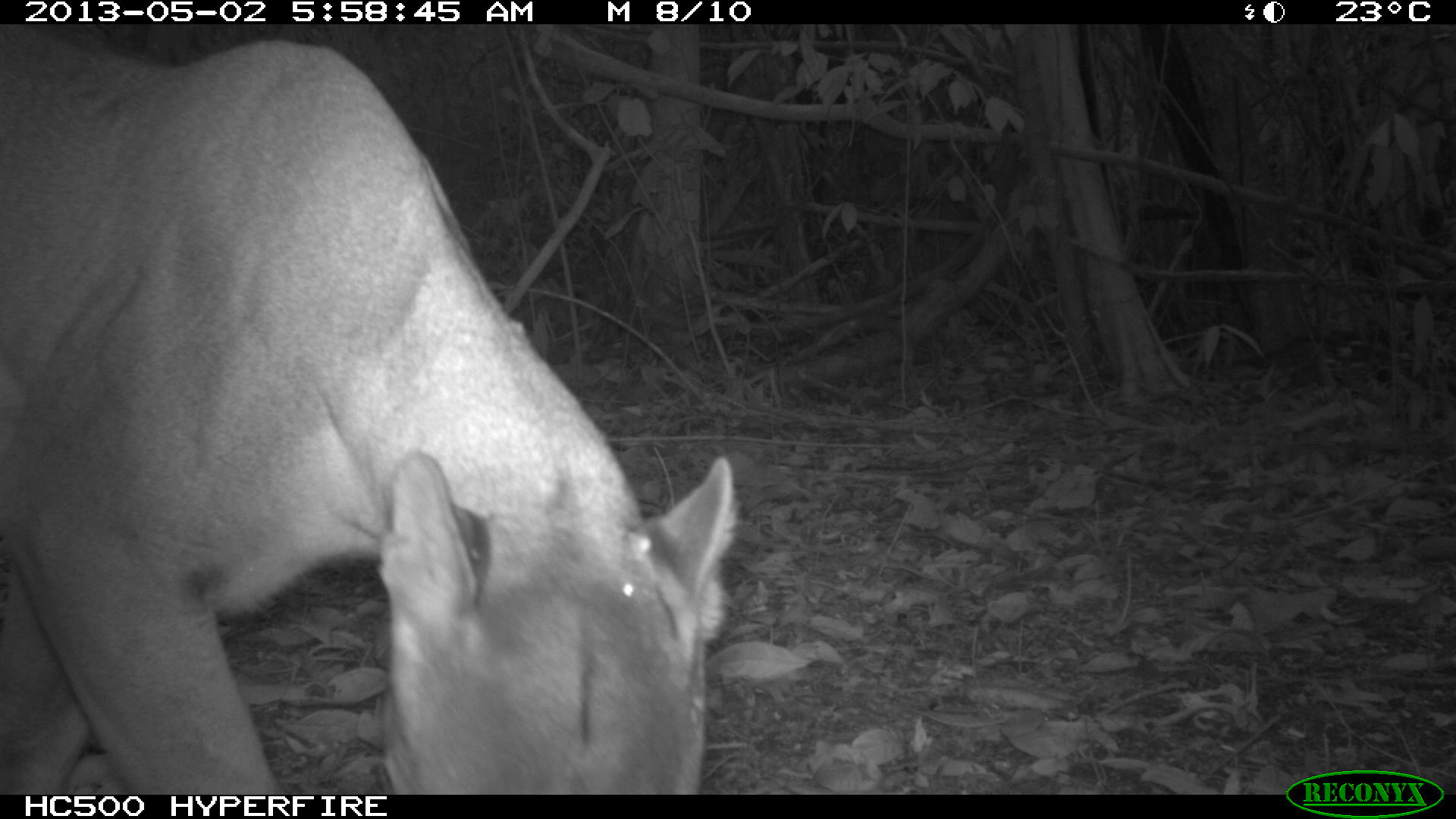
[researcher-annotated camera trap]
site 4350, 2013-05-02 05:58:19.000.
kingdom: Animalia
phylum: Chordata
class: Mammalia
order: Carnivora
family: Felidae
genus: Puma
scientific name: Puma concolor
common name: mountain lion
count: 1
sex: male